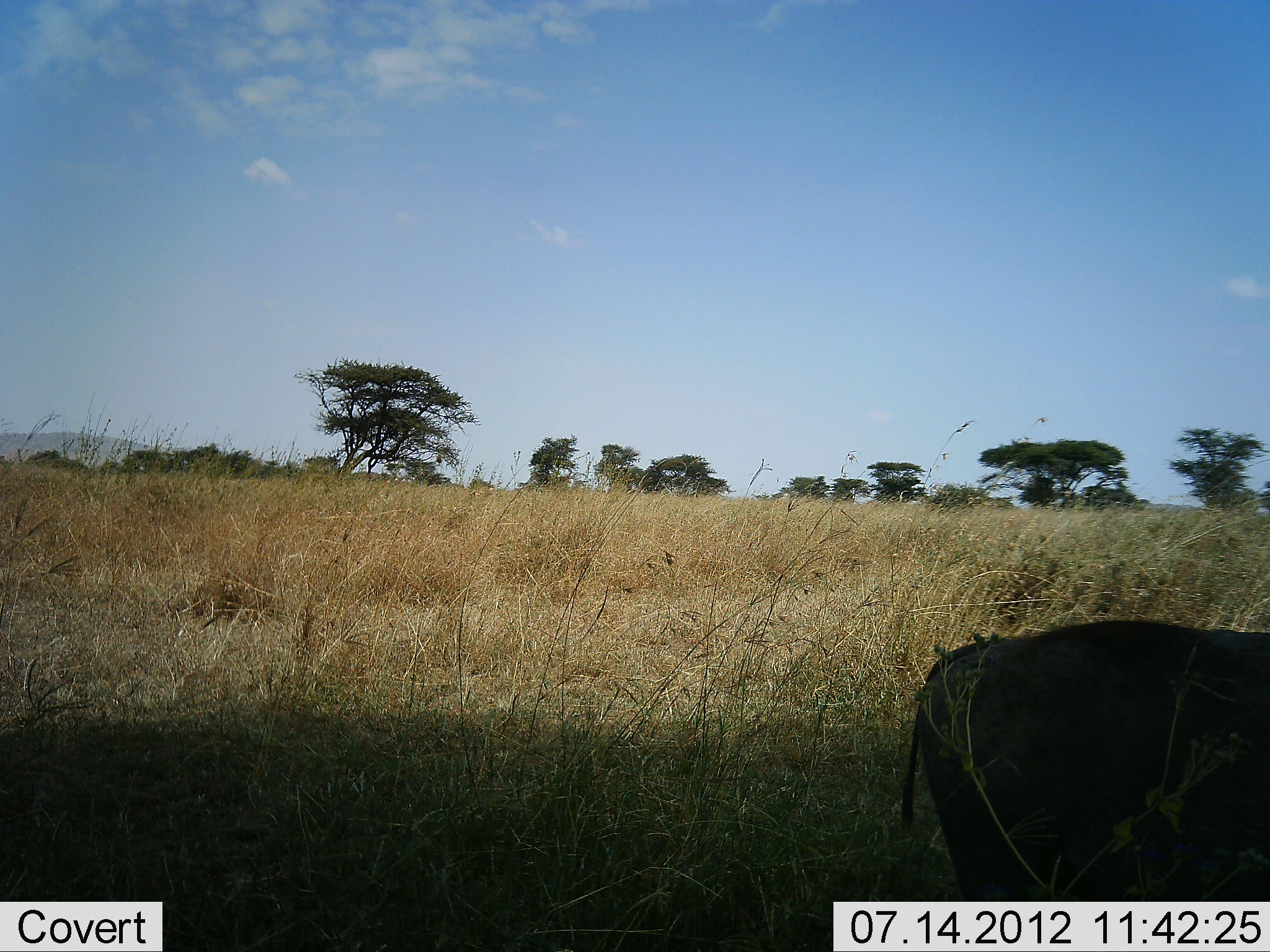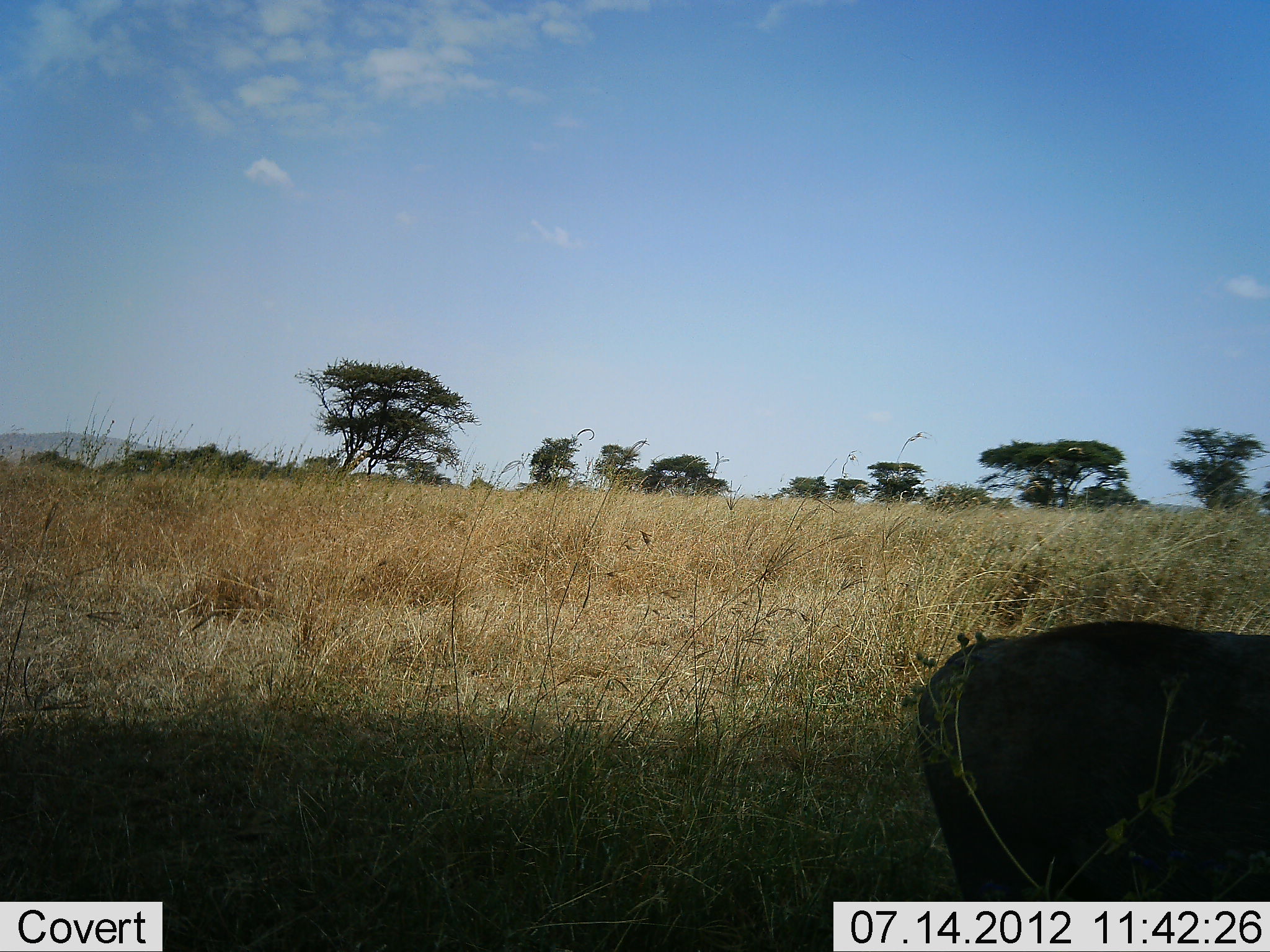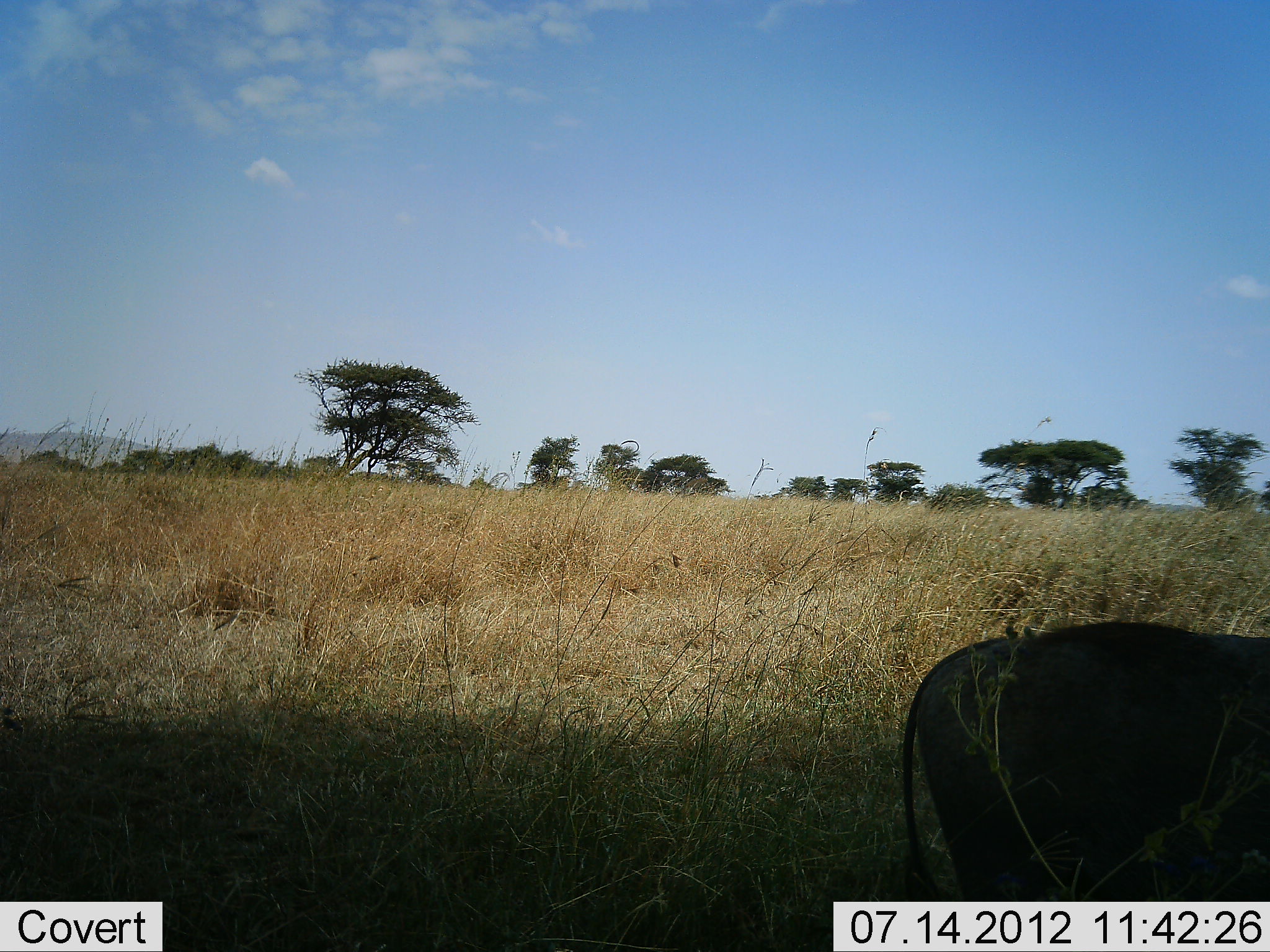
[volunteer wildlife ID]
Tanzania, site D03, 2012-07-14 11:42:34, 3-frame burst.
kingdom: Animalia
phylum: Chordata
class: Mammalia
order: Artiodactyla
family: Suidae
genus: Phacochoerus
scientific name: Phacochoerus africanus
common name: warthog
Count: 1.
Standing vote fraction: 100%.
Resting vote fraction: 0%.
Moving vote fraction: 0%.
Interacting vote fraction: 0%.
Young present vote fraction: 0%.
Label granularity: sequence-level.